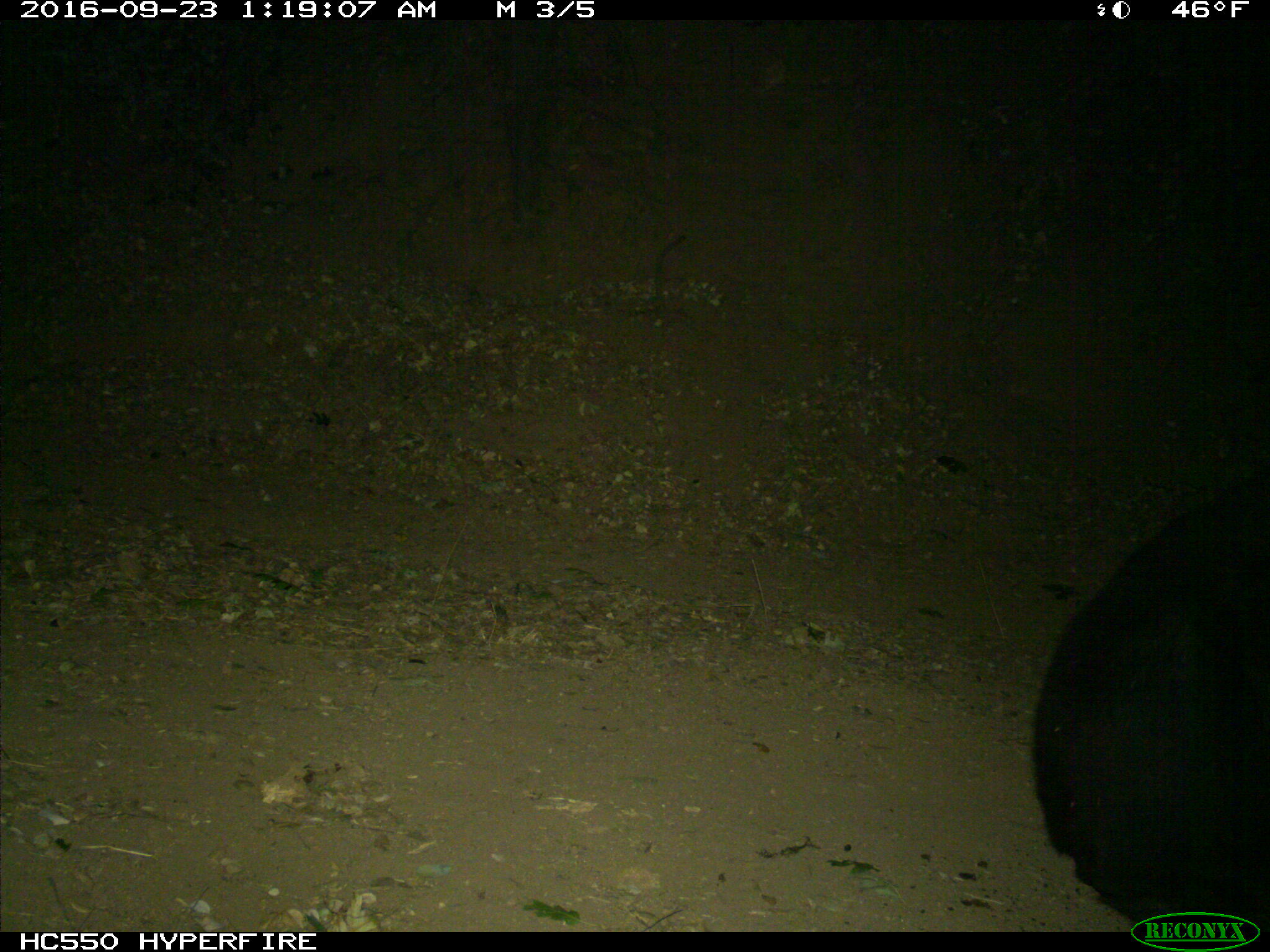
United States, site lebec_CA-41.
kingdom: Animalia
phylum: Chordata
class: Mammalia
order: Carnivora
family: Ursidae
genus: Ursus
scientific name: Ursus americanus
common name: american black bear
Ursus americanus (american black bear).